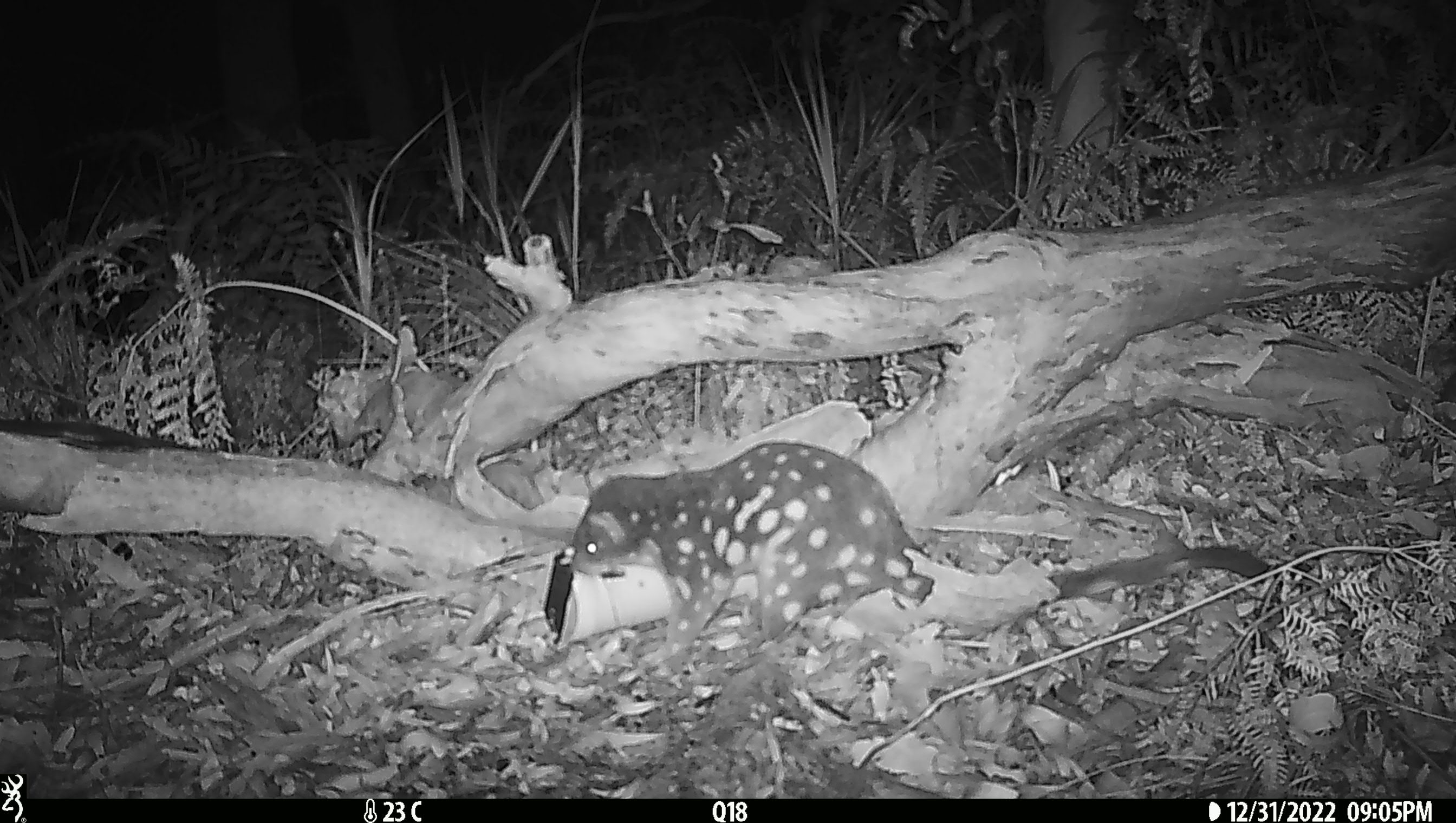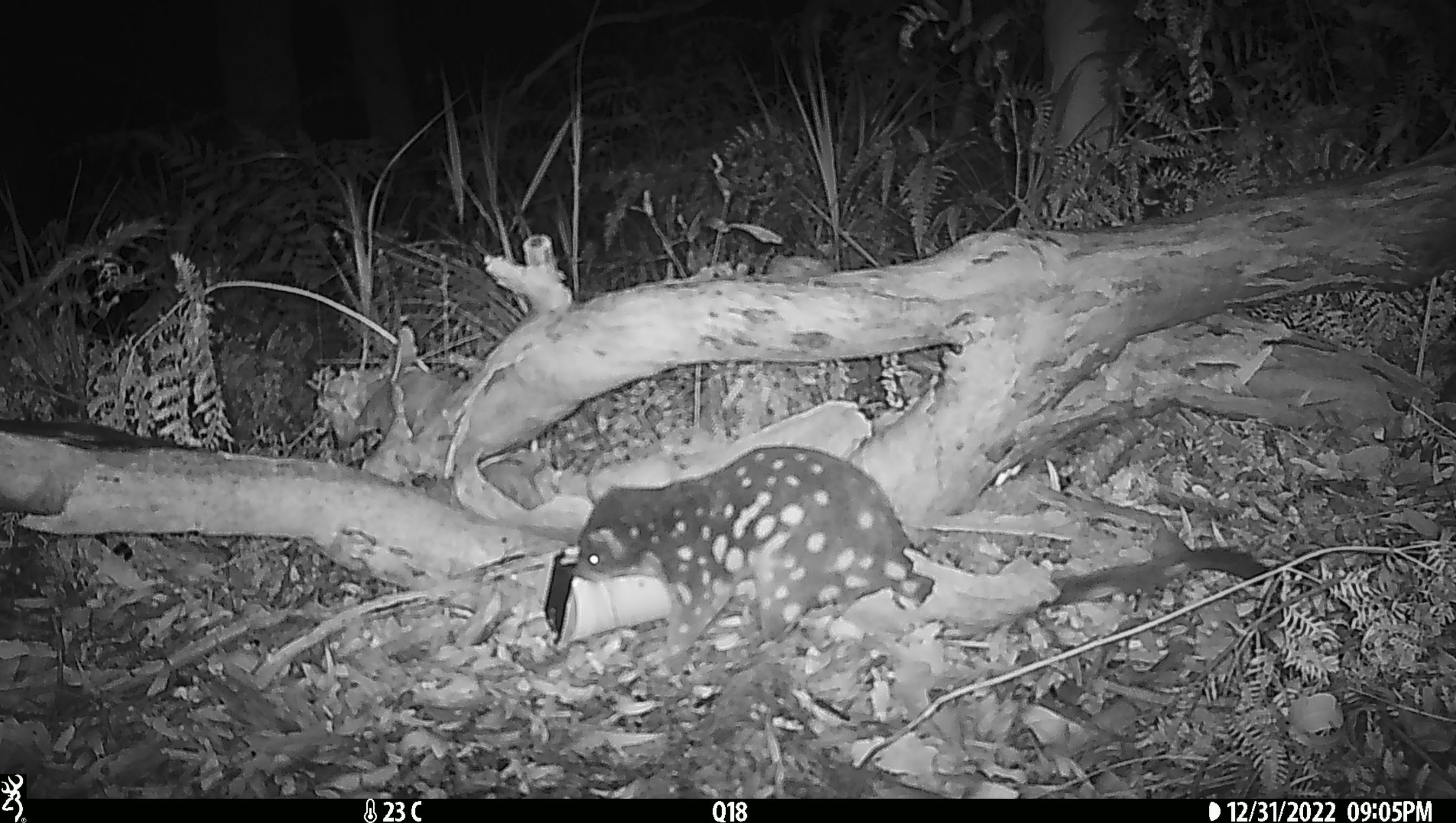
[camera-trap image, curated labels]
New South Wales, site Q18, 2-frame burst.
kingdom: Animalia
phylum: Chordata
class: Mammalia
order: Dasyuromorphia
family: Dasyuridae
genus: Dasyurus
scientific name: Dasyurus maculatus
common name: spotted-tailed quoll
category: quoll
Quoll (spotted-tailed quoll) (Dasyurus maculatus).